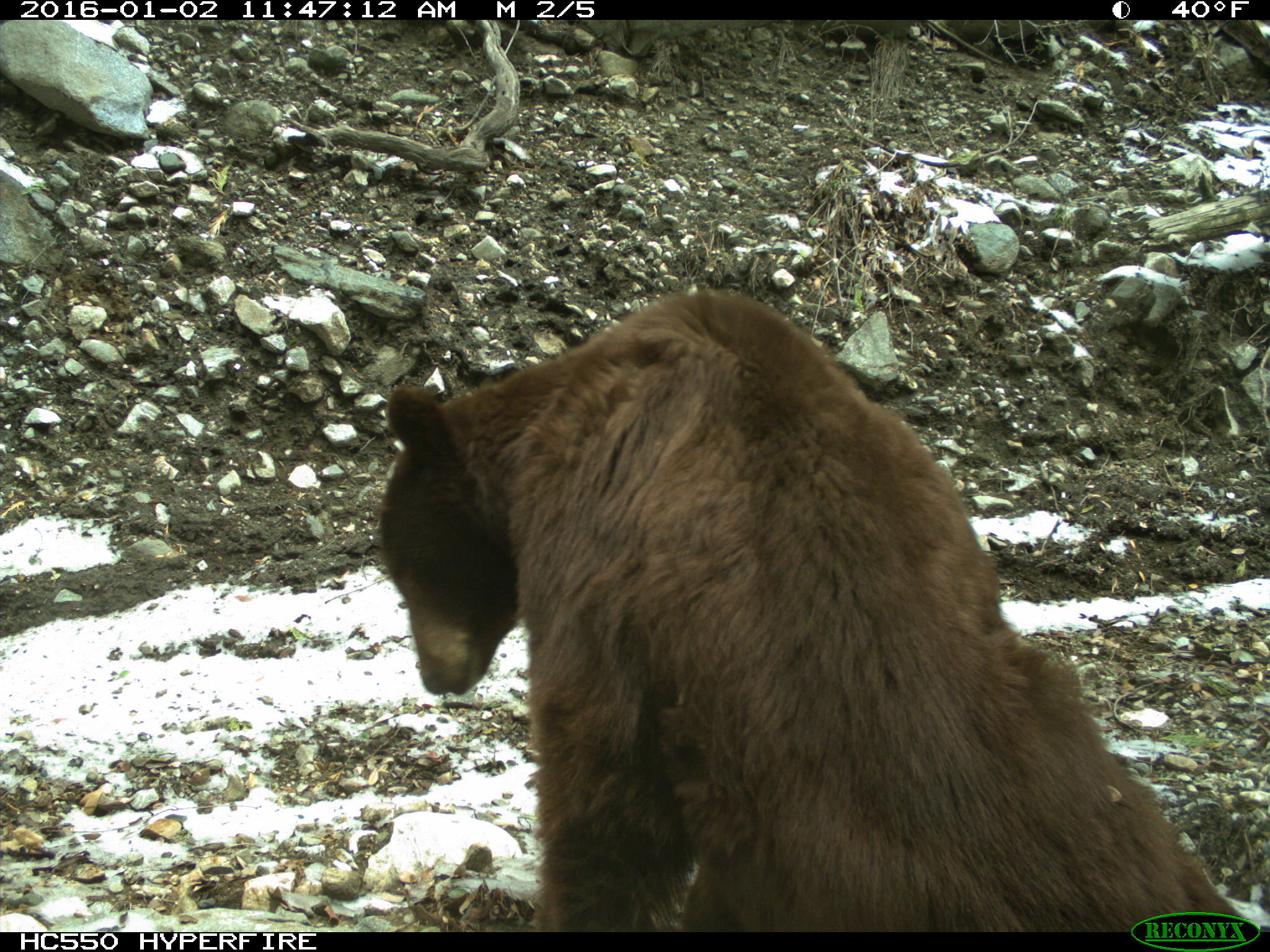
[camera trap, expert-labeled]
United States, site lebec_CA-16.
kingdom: Animalia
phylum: Chordata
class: Mammalia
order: Carnivora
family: Ursidae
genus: Ursus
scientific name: Ursus americanus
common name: american black bear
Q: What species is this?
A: Ursus americanus (american black bear).